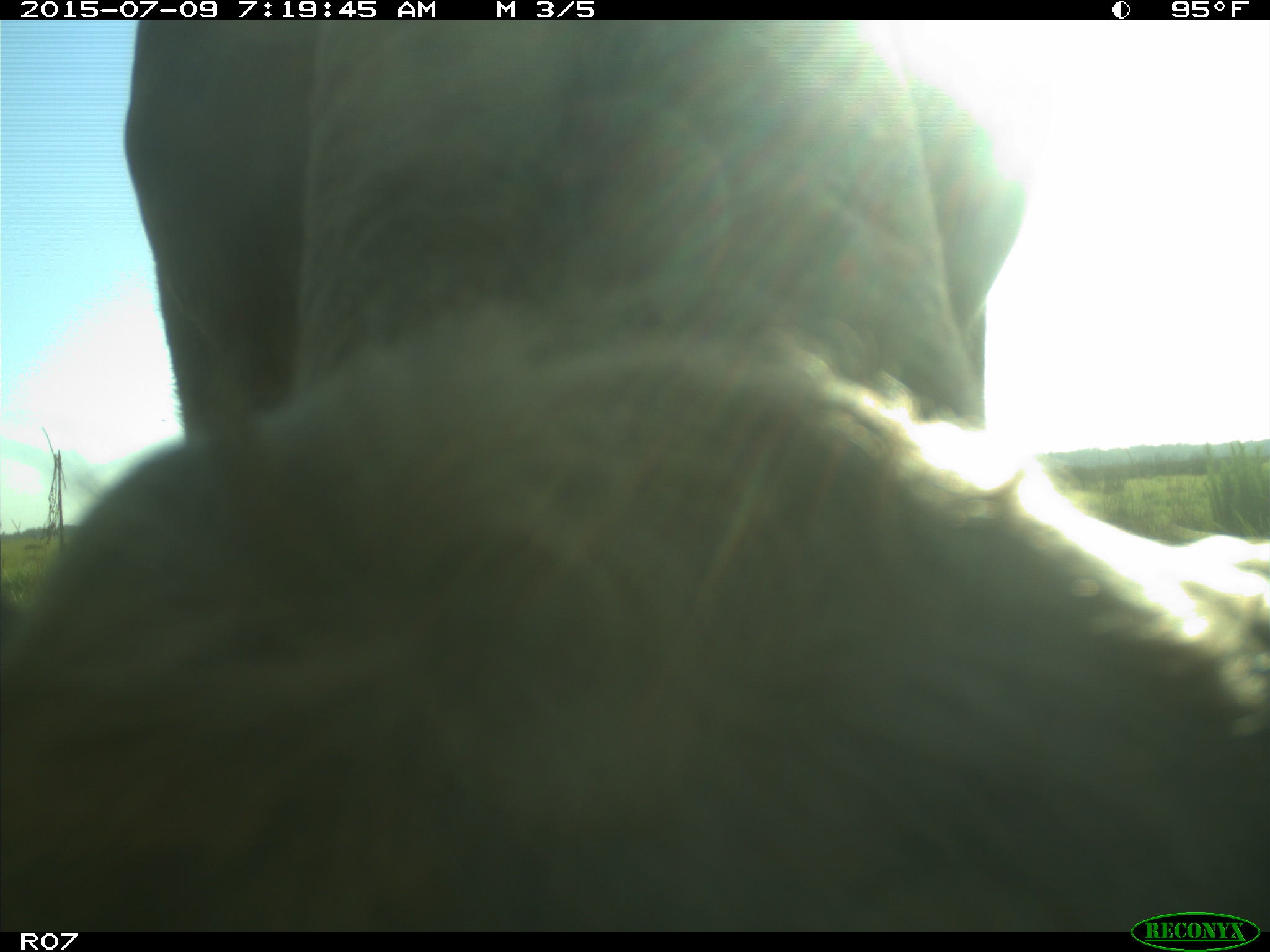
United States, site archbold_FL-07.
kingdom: Animalia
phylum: Chordata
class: Mammalia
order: Artiodactyla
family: Bovidae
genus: Bos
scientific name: Bos taurus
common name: domestic cow